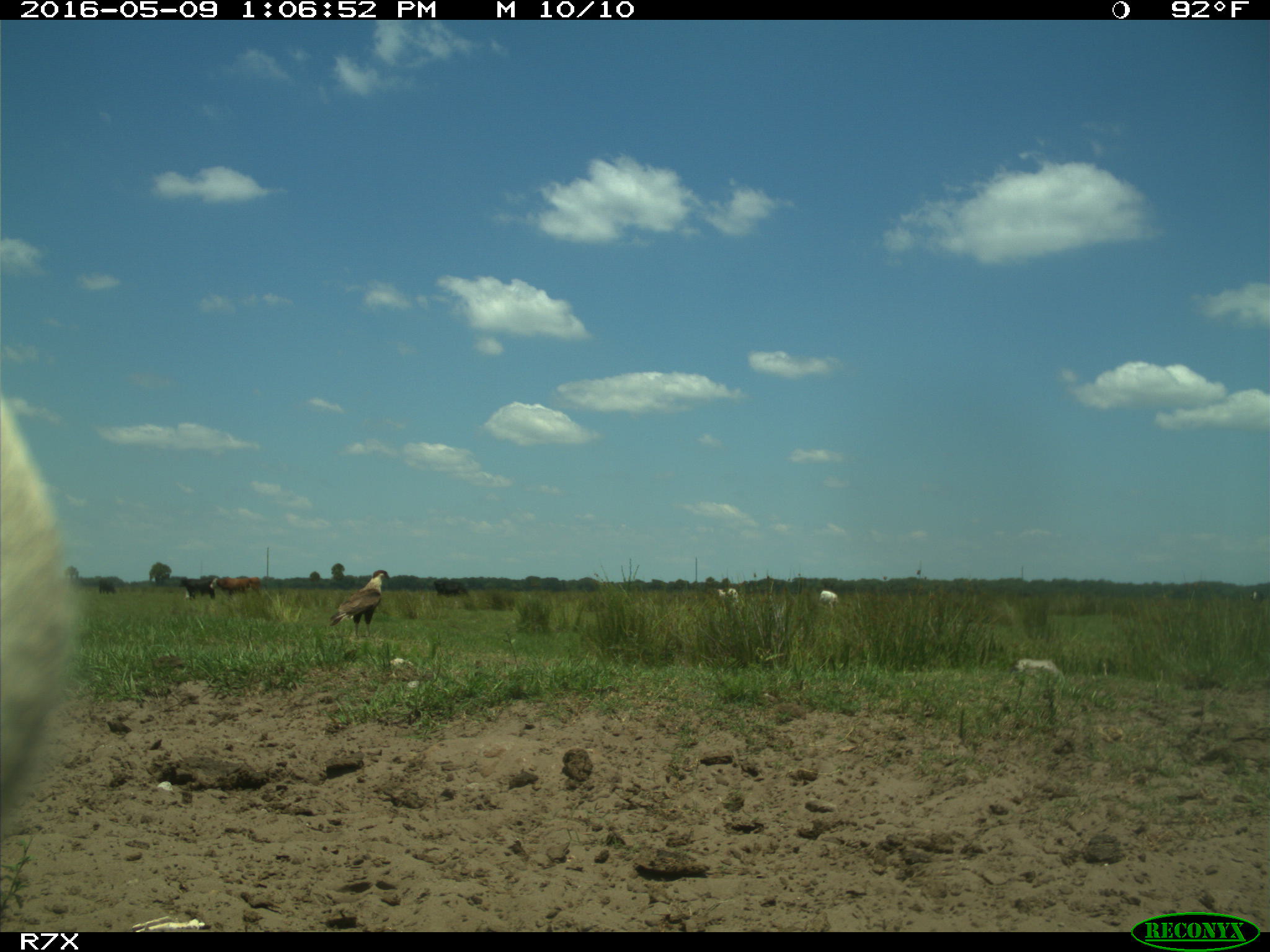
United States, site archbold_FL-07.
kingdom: Animalia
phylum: Chordata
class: Mammalia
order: Artiodactyla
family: Bovidae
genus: Bos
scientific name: Bos taurus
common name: domestic cow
Bos taurus (domestic cow).